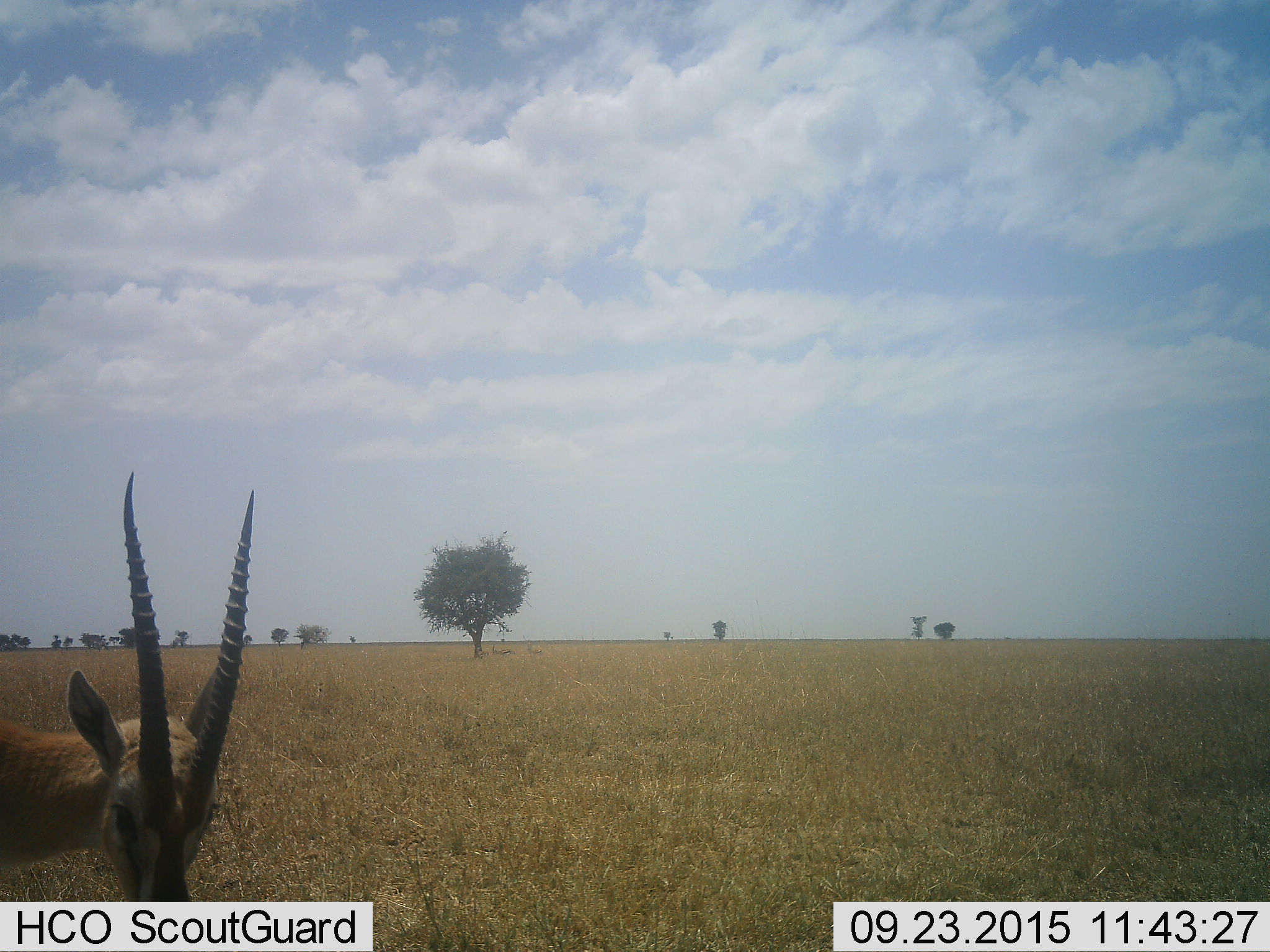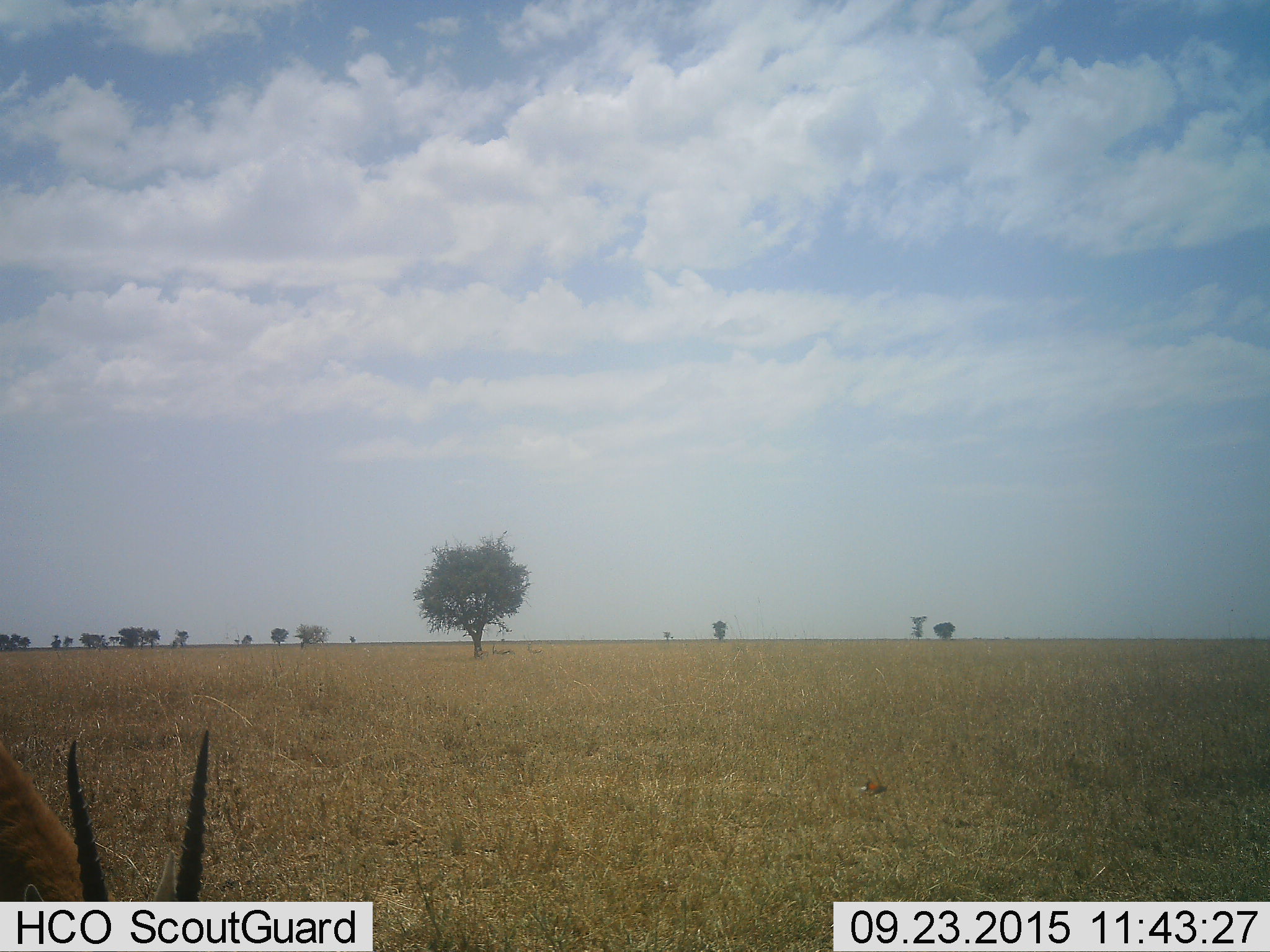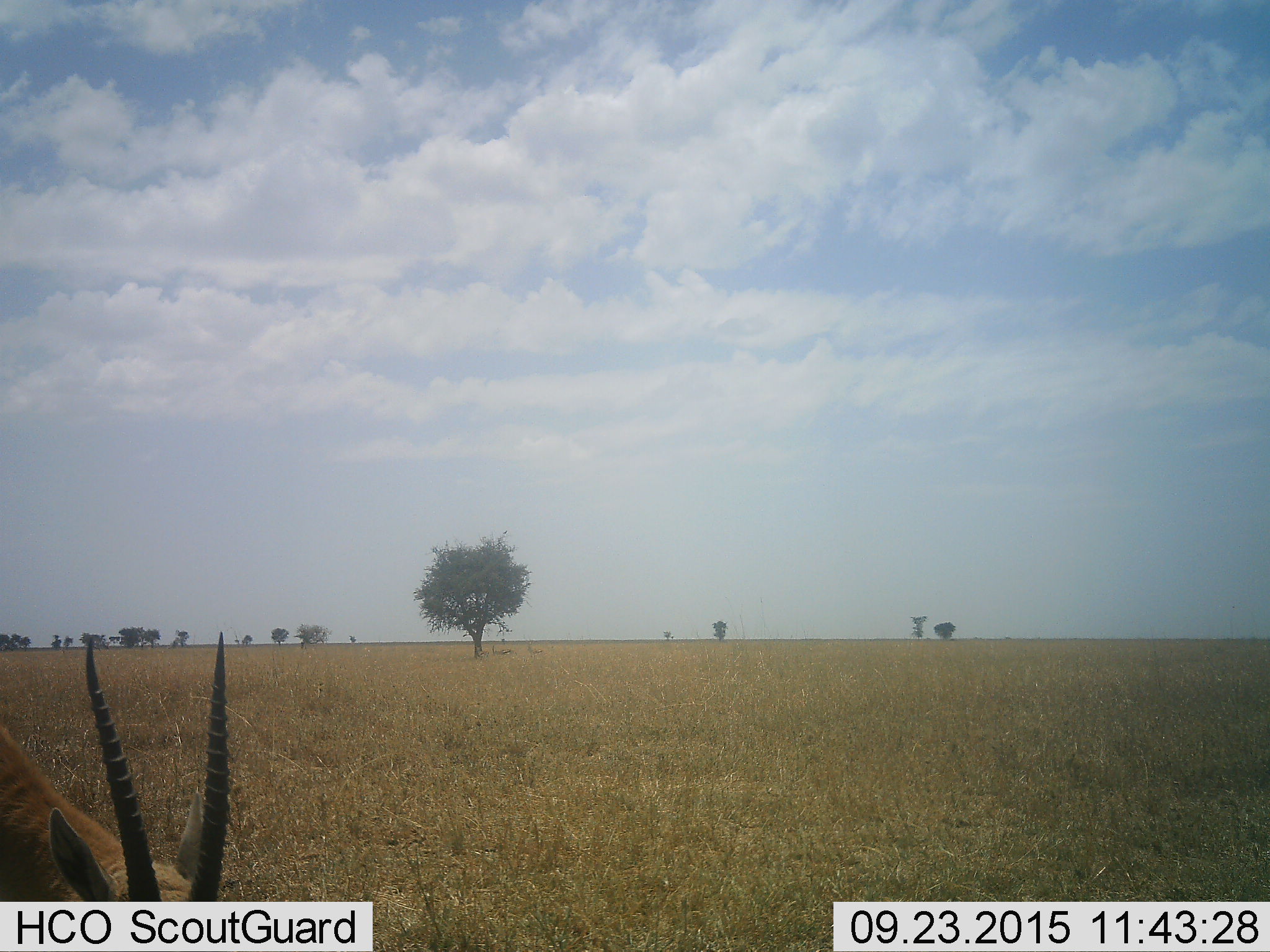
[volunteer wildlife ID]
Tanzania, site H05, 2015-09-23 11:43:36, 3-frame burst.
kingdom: Animalia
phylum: Chordata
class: Mammalia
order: Artiodactyla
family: Bovidae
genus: Eudorcas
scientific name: Eudorcas thomsonii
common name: thomson's gazelle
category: gazellethomsons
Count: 1.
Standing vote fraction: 57%.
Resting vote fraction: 0%.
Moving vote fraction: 14%.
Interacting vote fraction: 0%.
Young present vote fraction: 0%.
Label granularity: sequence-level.